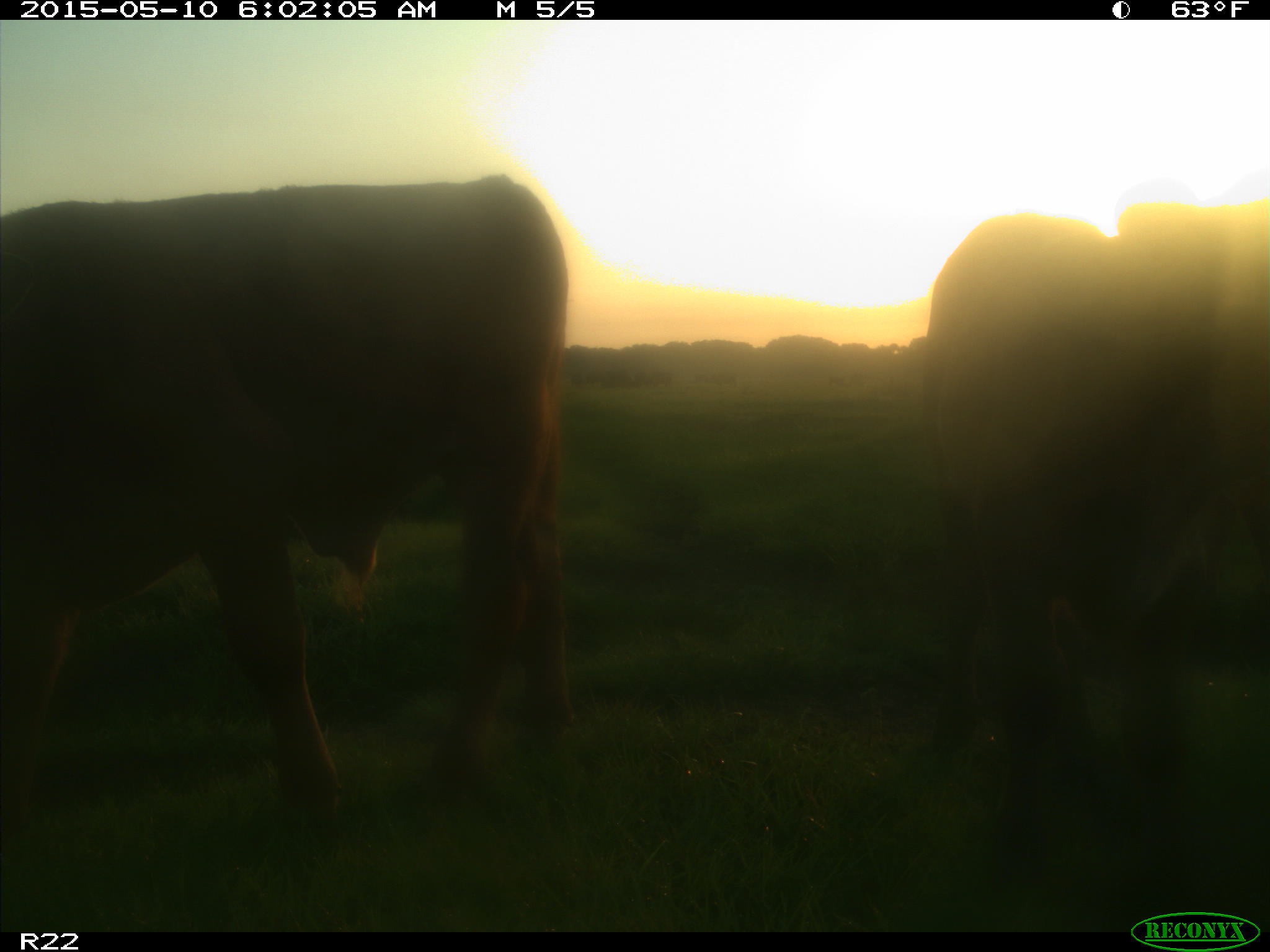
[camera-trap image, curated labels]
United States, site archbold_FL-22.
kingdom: Animalia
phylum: Chordata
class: Mammalia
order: Artiodactyla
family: Bovidae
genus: Bos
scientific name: Bos taurus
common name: domestic cow